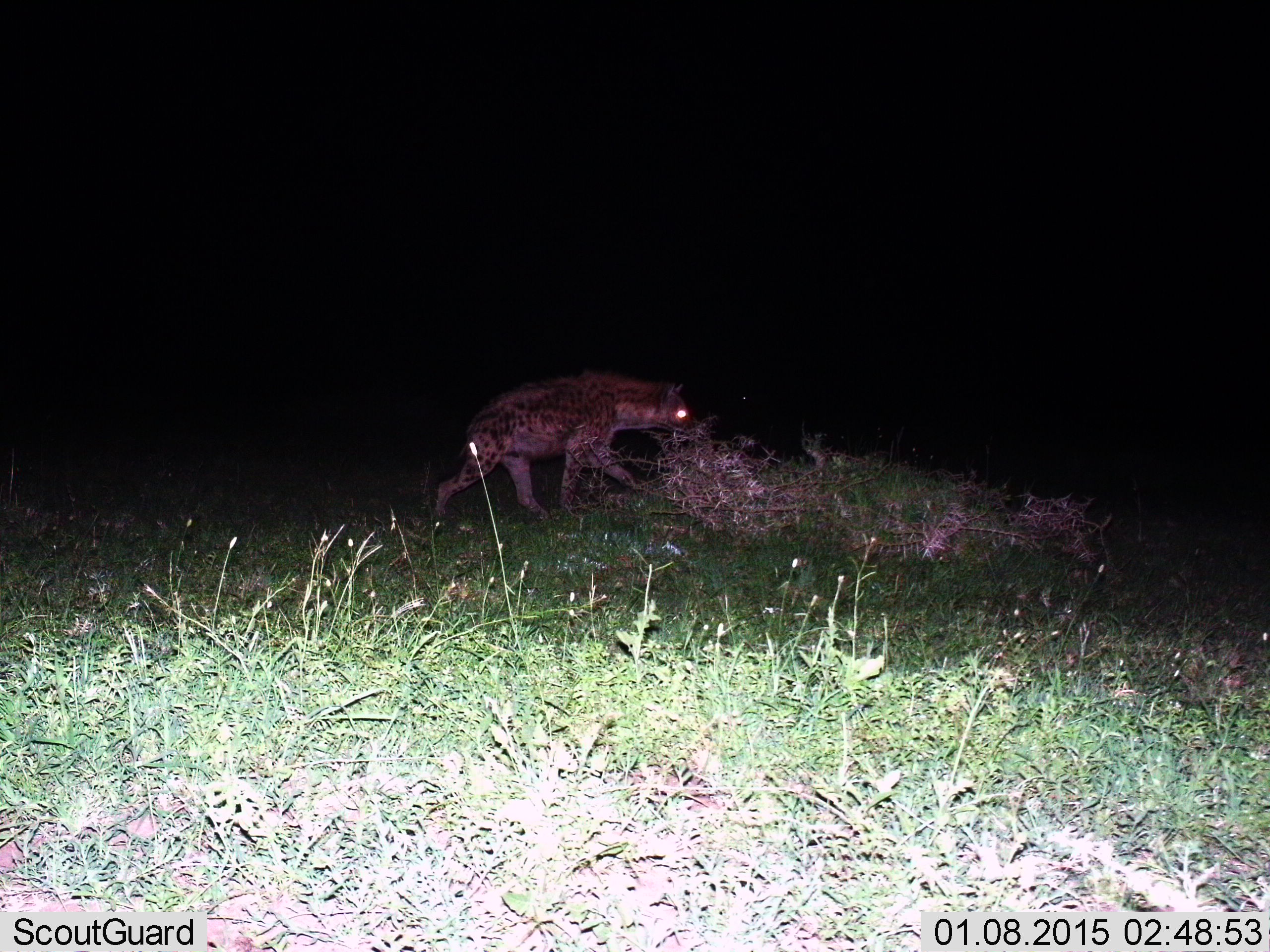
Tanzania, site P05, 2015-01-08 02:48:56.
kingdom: Animalia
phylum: Chordata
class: Mammalia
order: Carnivora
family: Hyaenidae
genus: Crocuta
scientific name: Crocuta crocuta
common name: spotted hyena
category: hyenaspotted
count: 1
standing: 10%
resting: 0%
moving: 100%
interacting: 0%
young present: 0%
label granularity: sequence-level